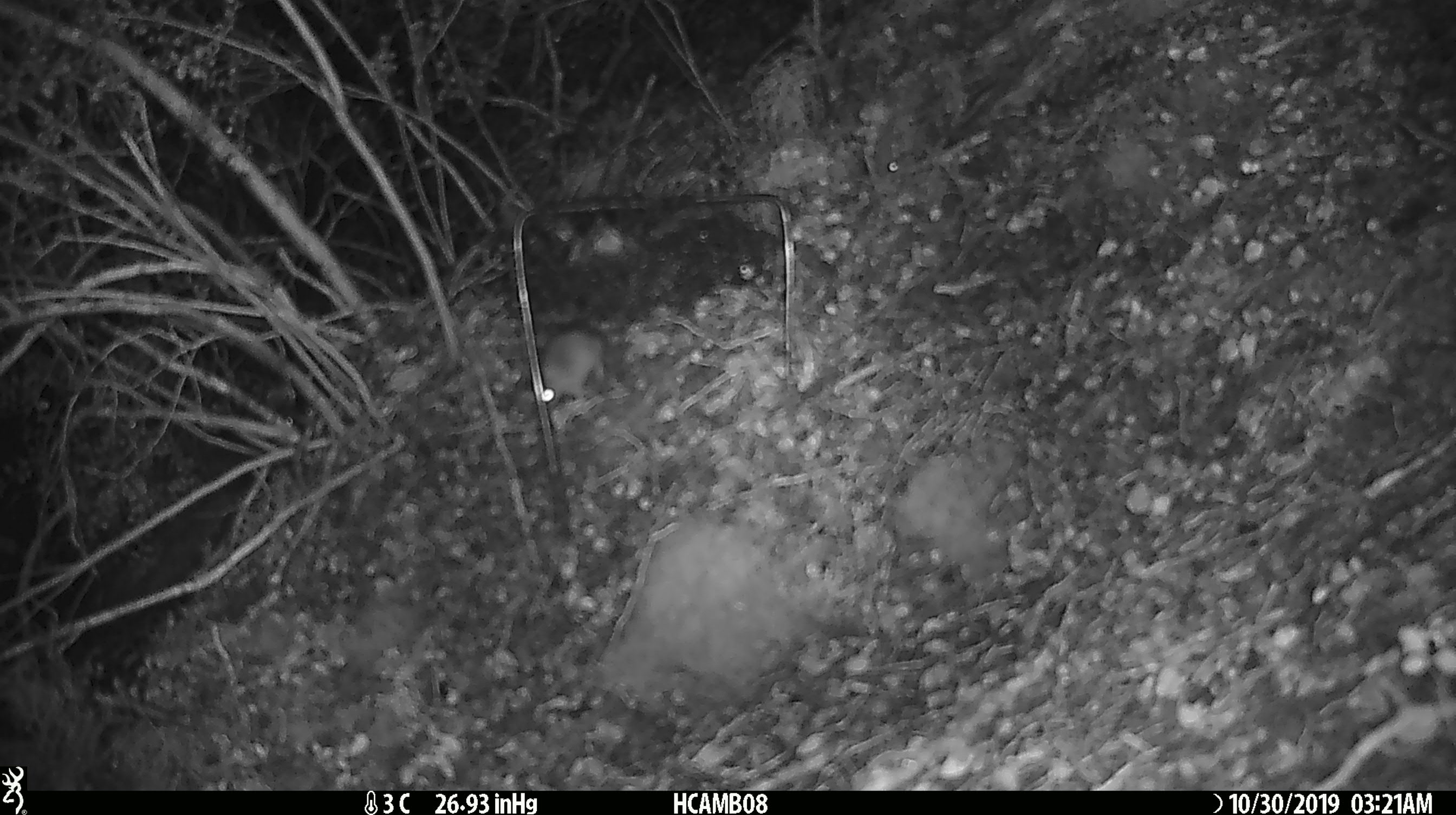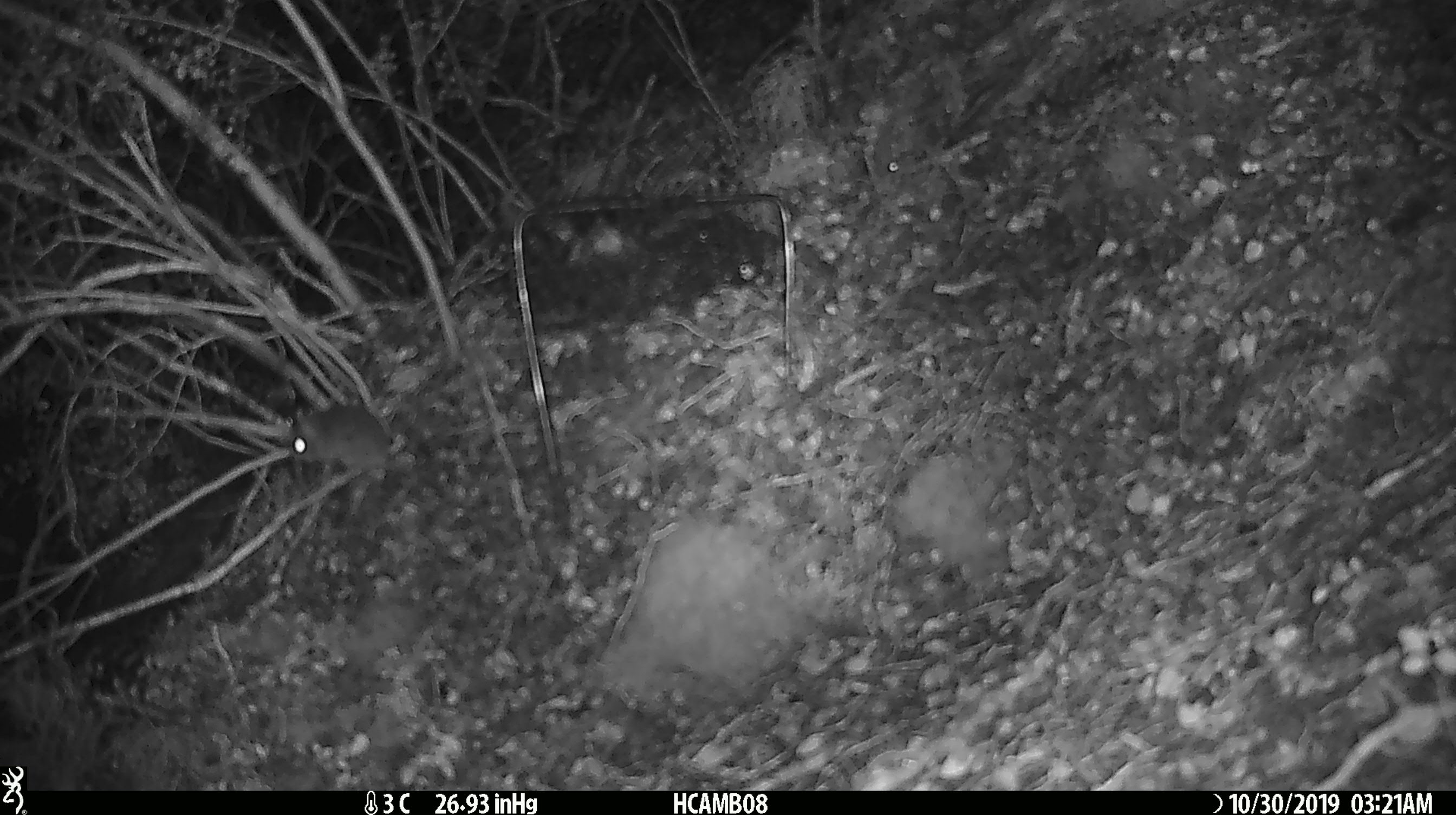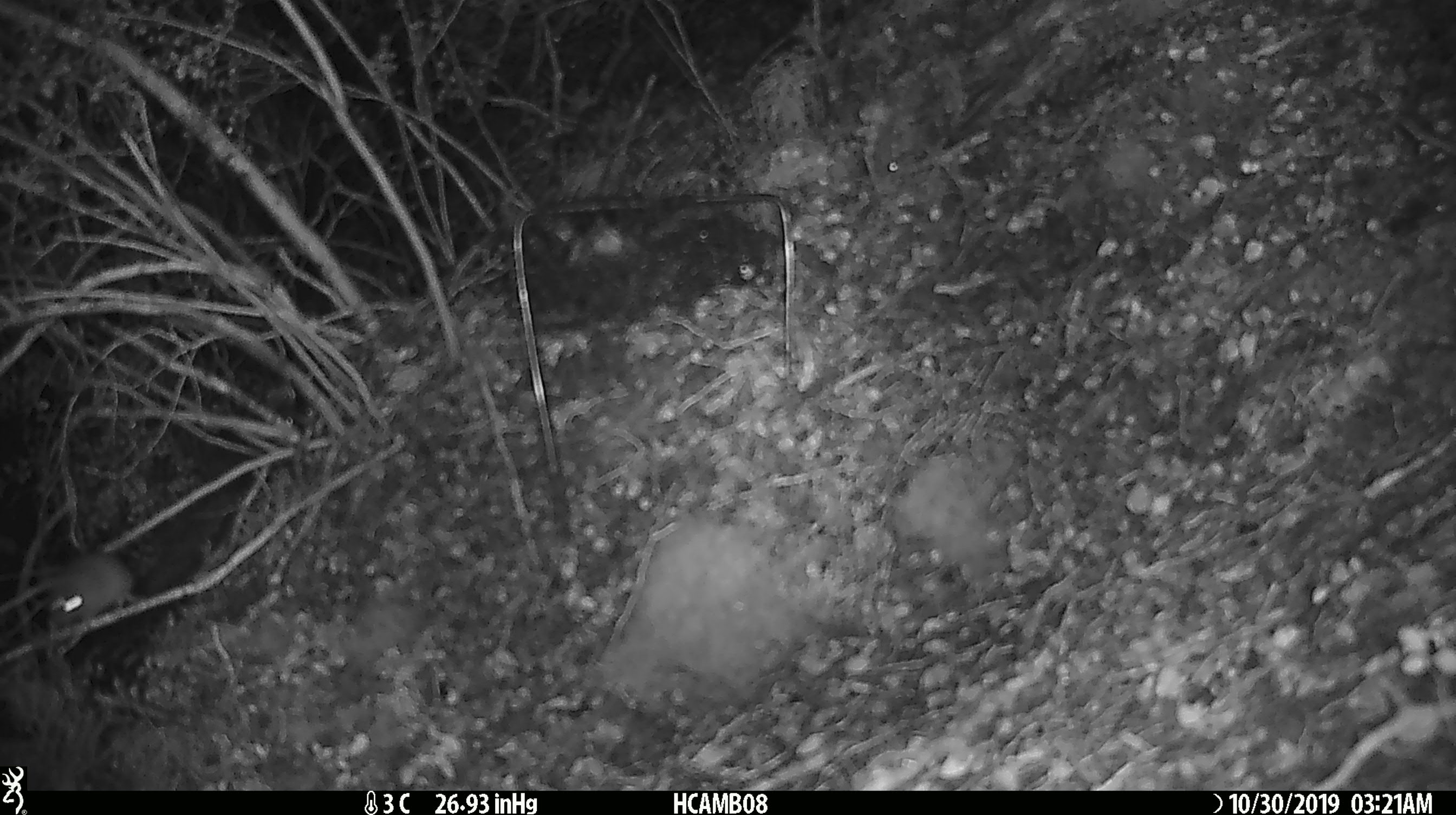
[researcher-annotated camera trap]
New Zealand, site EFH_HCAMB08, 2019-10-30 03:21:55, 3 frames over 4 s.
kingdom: Animalia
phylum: Chordata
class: Mammalia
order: Rodentia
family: Muridae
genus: Mus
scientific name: Mus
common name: mouse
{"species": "mouse (Mus)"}